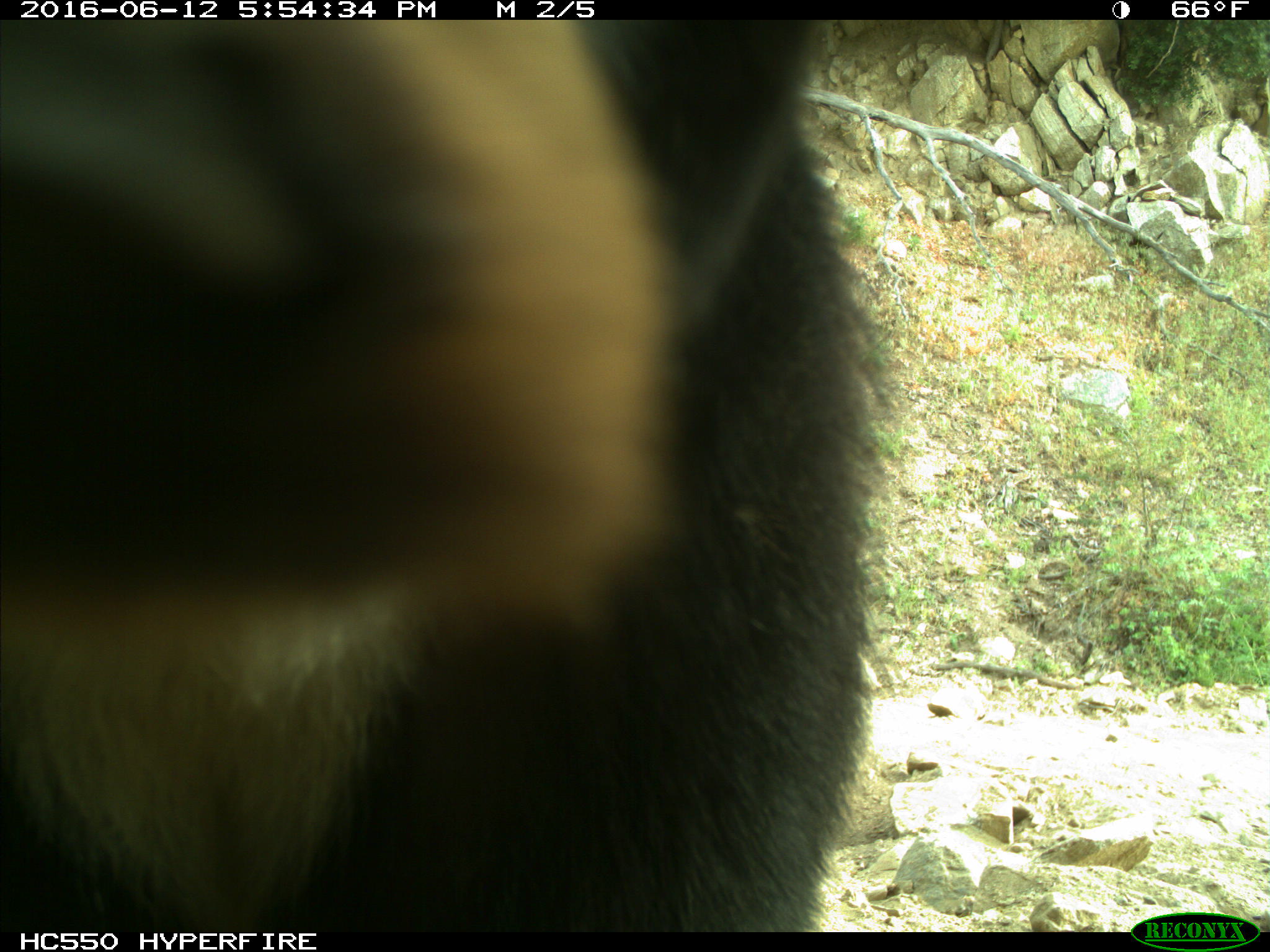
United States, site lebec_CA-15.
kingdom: Animalia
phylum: Chordata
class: Mammalia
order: Carnivora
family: Ursidae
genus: Ursus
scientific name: Ursus americanus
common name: american black bear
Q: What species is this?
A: Ursus americanus (american black bear).